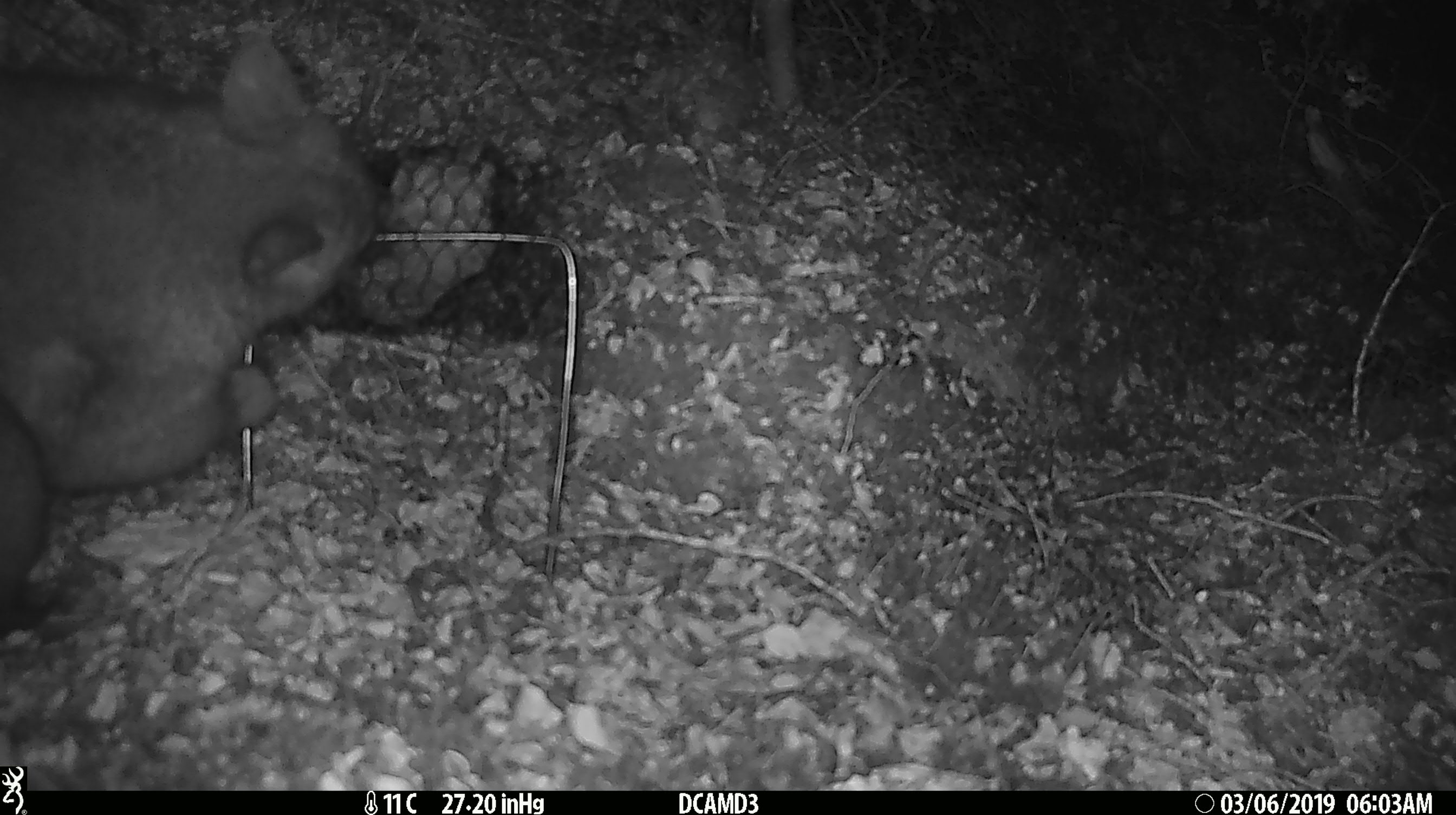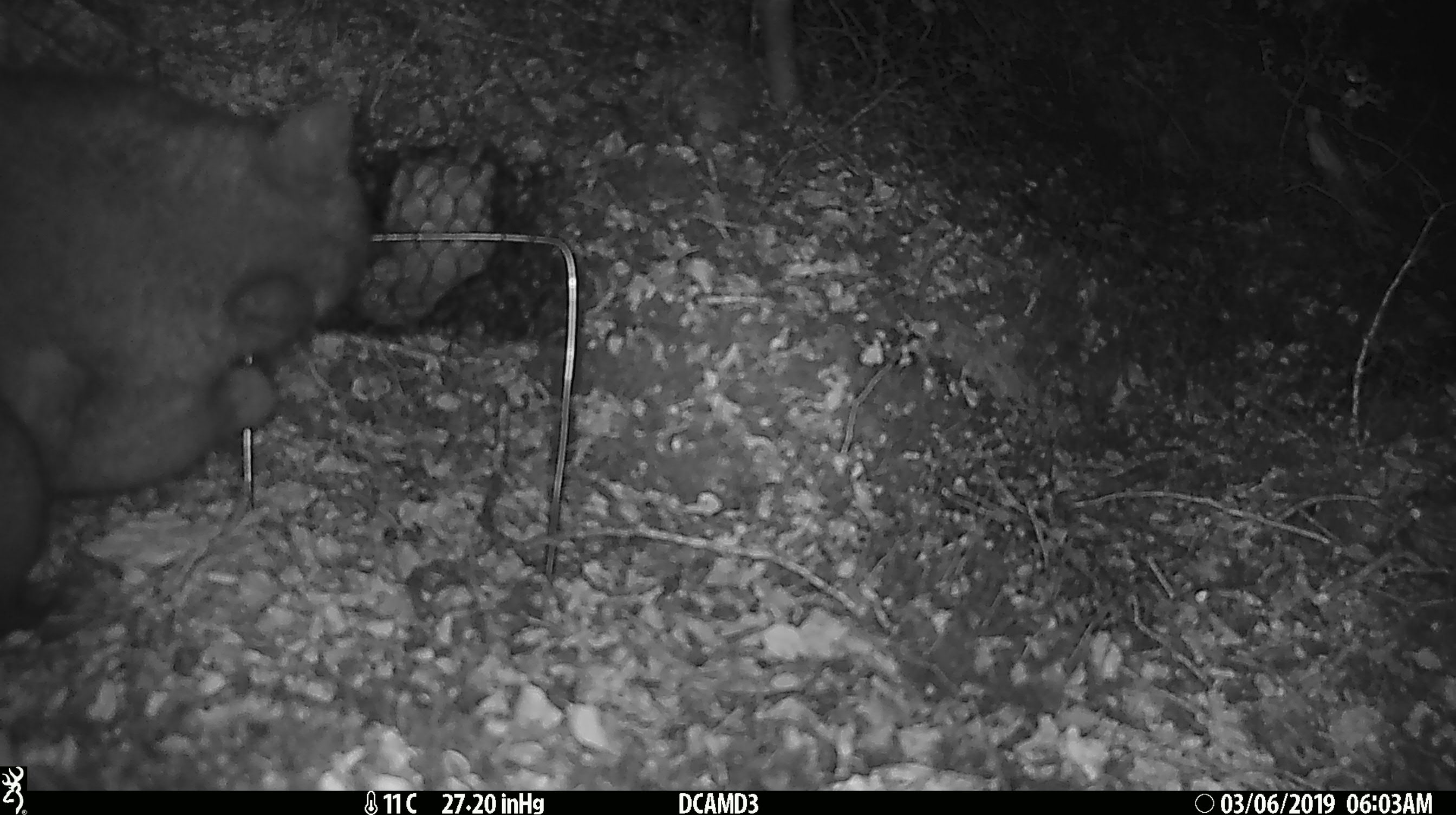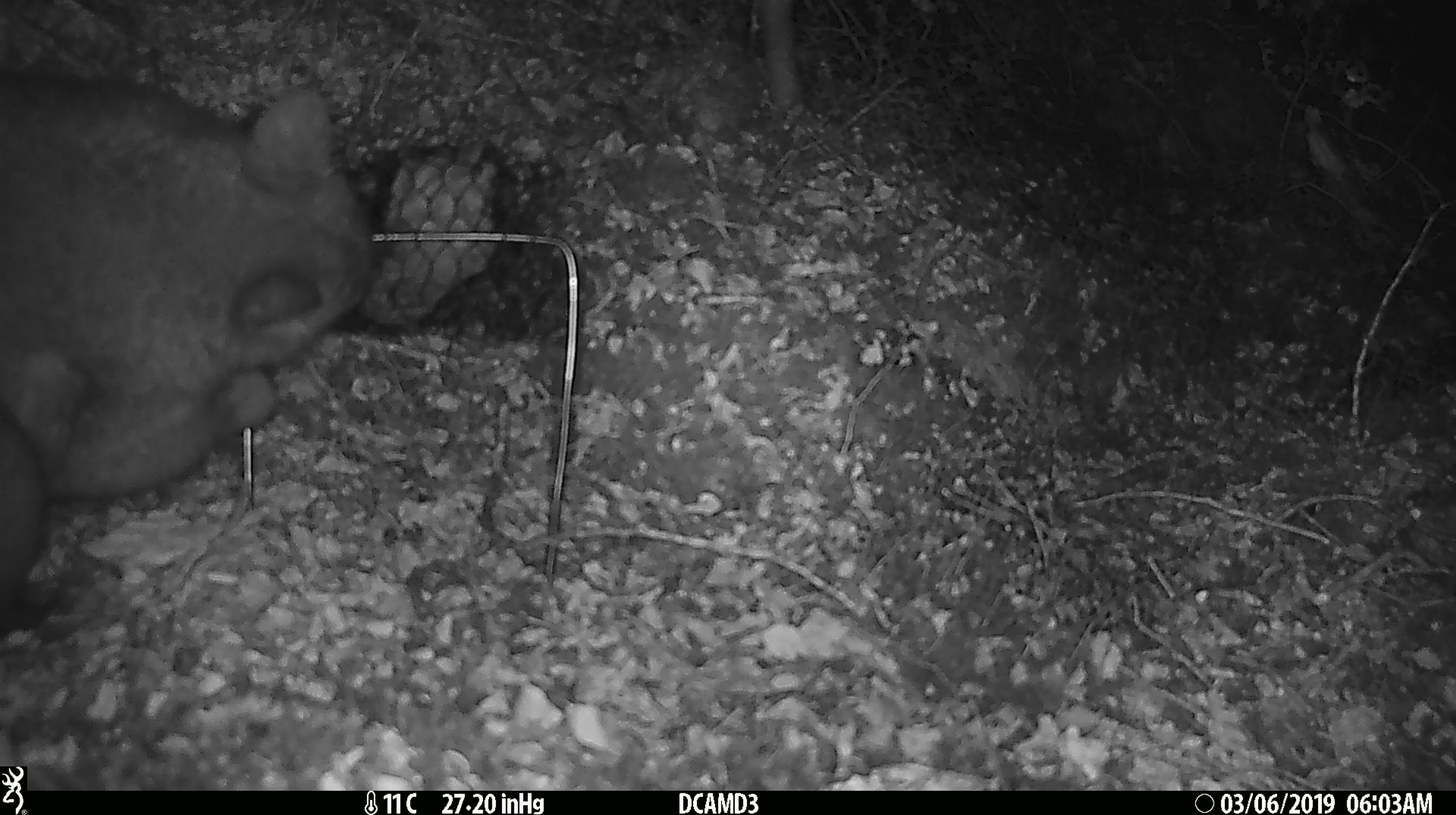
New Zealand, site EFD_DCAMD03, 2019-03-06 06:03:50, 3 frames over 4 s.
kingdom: Animalia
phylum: Chordata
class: Mammalia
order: Diprotodontia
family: Phalangeridae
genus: Trichosurus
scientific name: Trichosurus vulpecula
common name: common brushtail possum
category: possum